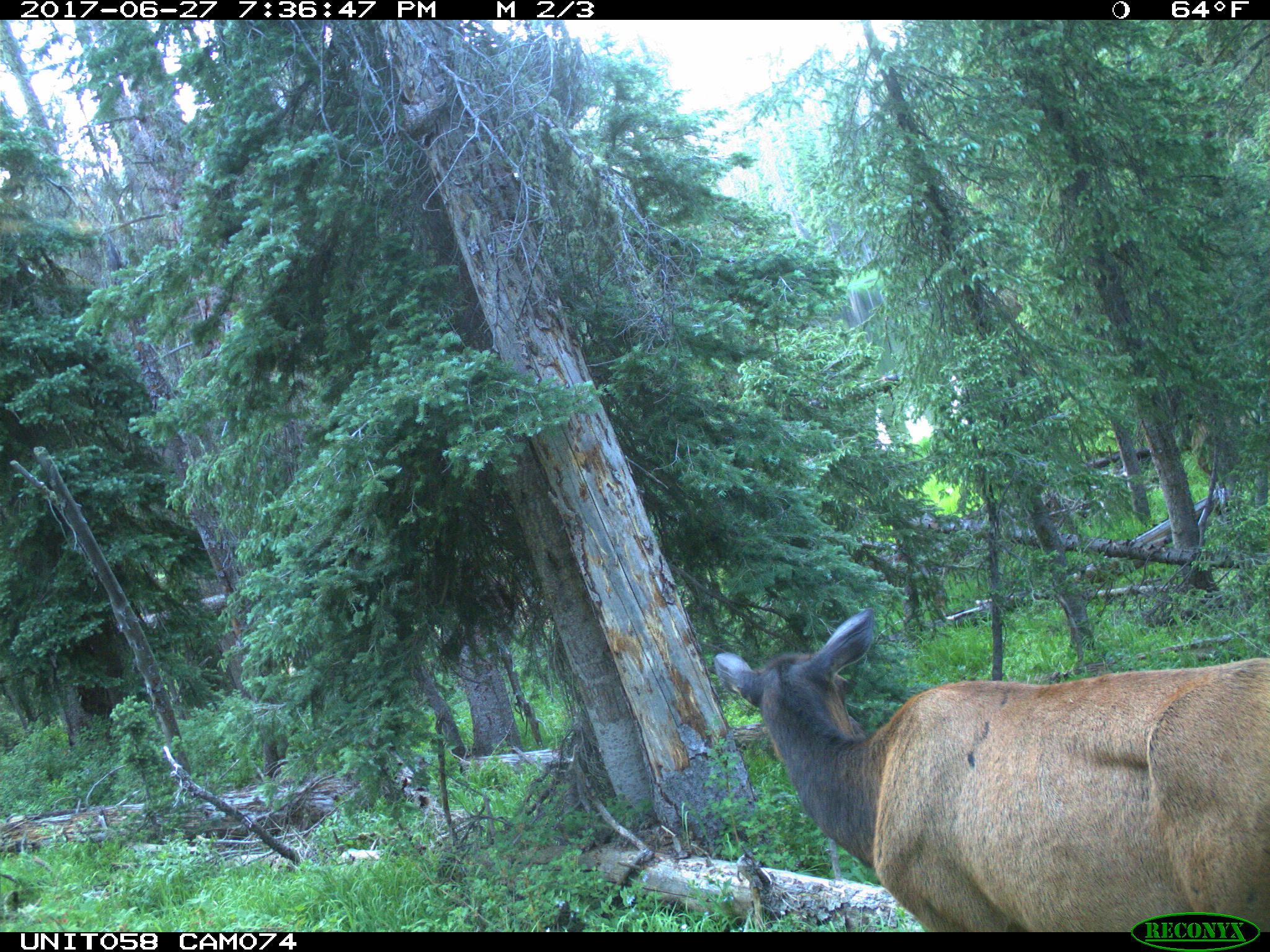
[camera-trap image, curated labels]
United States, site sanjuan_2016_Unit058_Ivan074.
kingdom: Animalia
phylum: Chordata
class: Mammalia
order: Artiodactyla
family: Cervidae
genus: Cervus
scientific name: Cervus elaphus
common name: red deer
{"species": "Cervus elaphus (red deer)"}